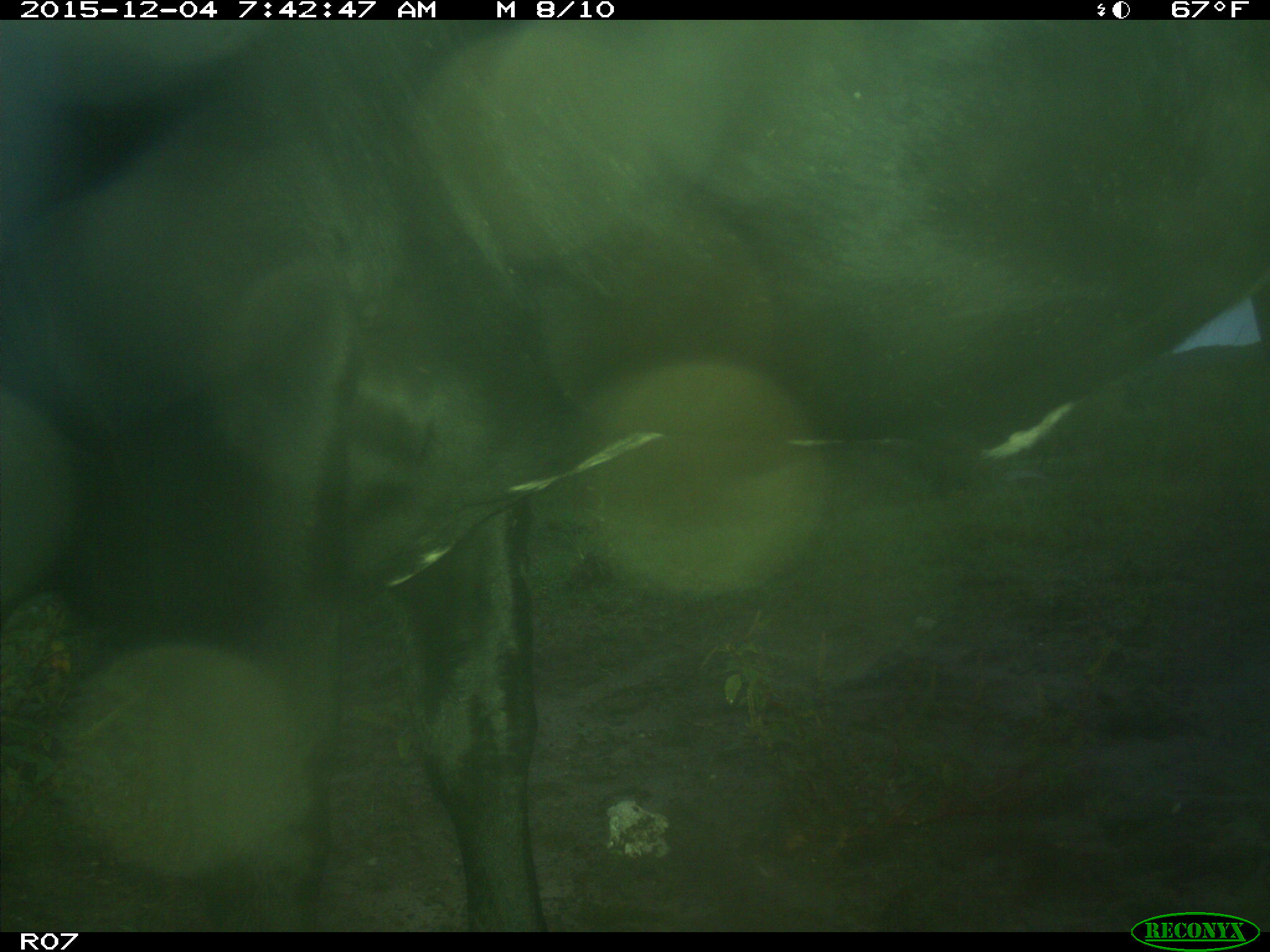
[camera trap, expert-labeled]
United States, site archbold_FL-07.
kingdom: Animalia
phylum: Chordata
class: Mammalia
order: Artiodactyla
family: Bovidae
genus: Bos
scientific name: Bos taurus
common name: domestic cow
Bos taurus (domestic cow).